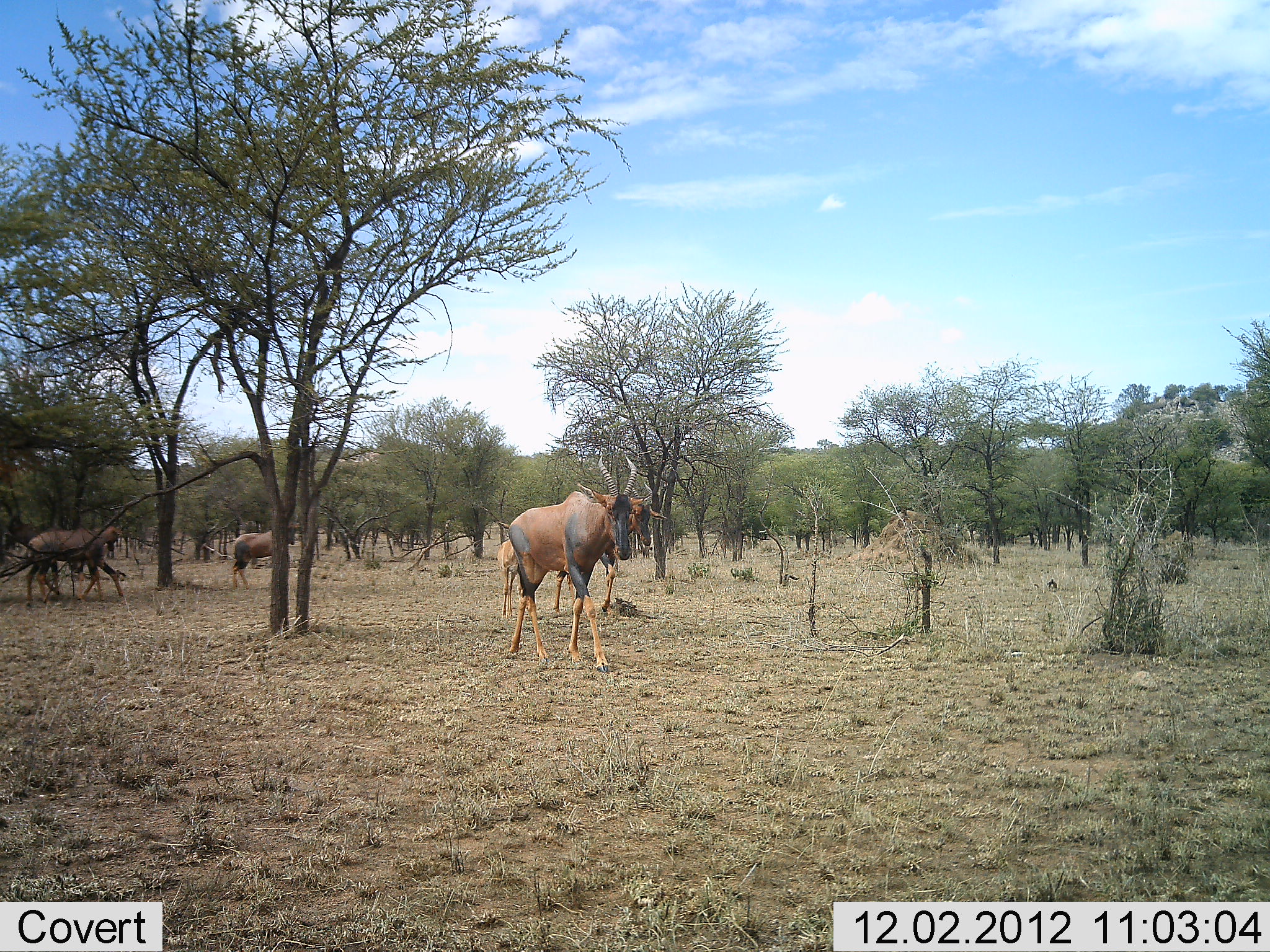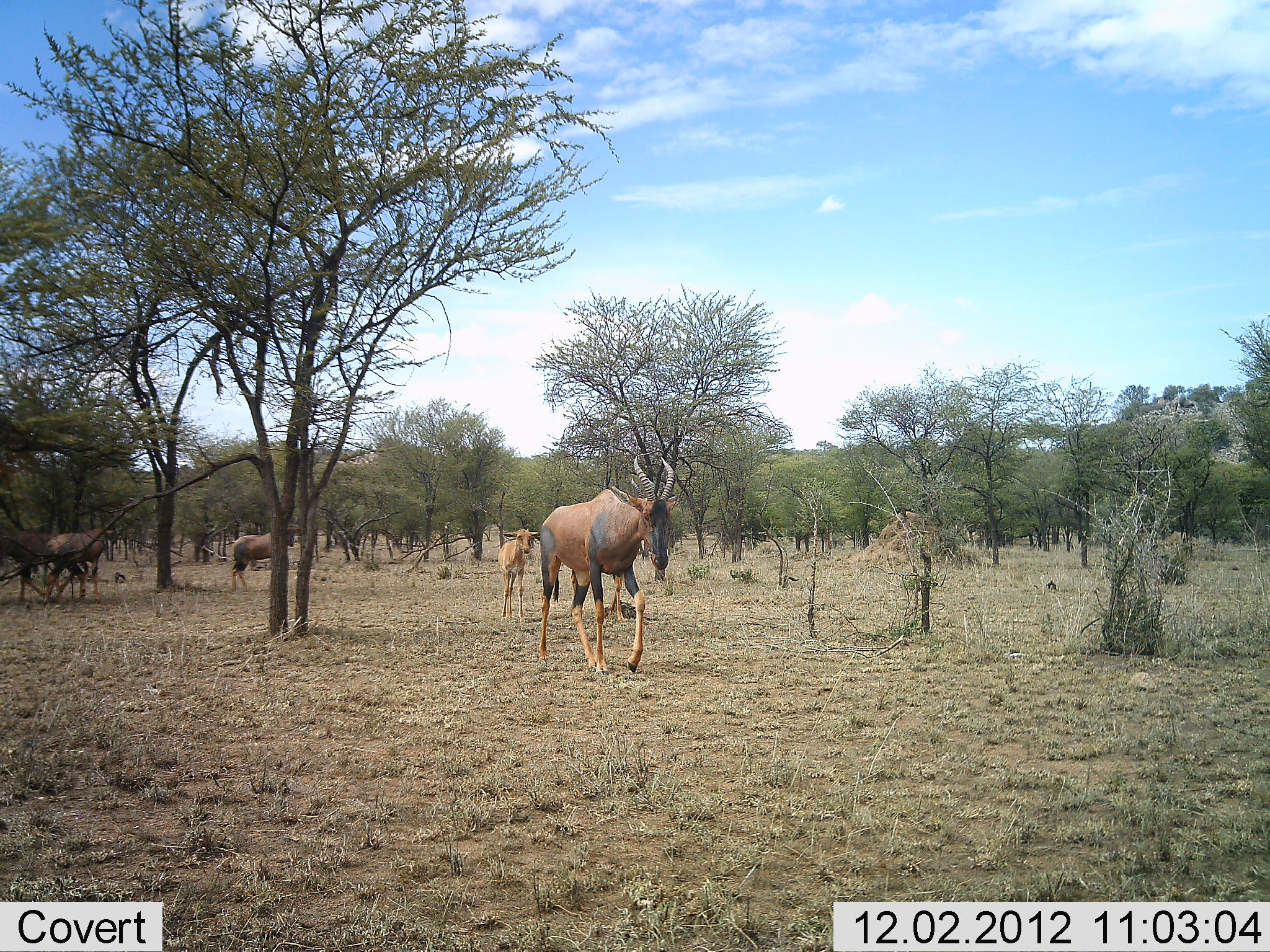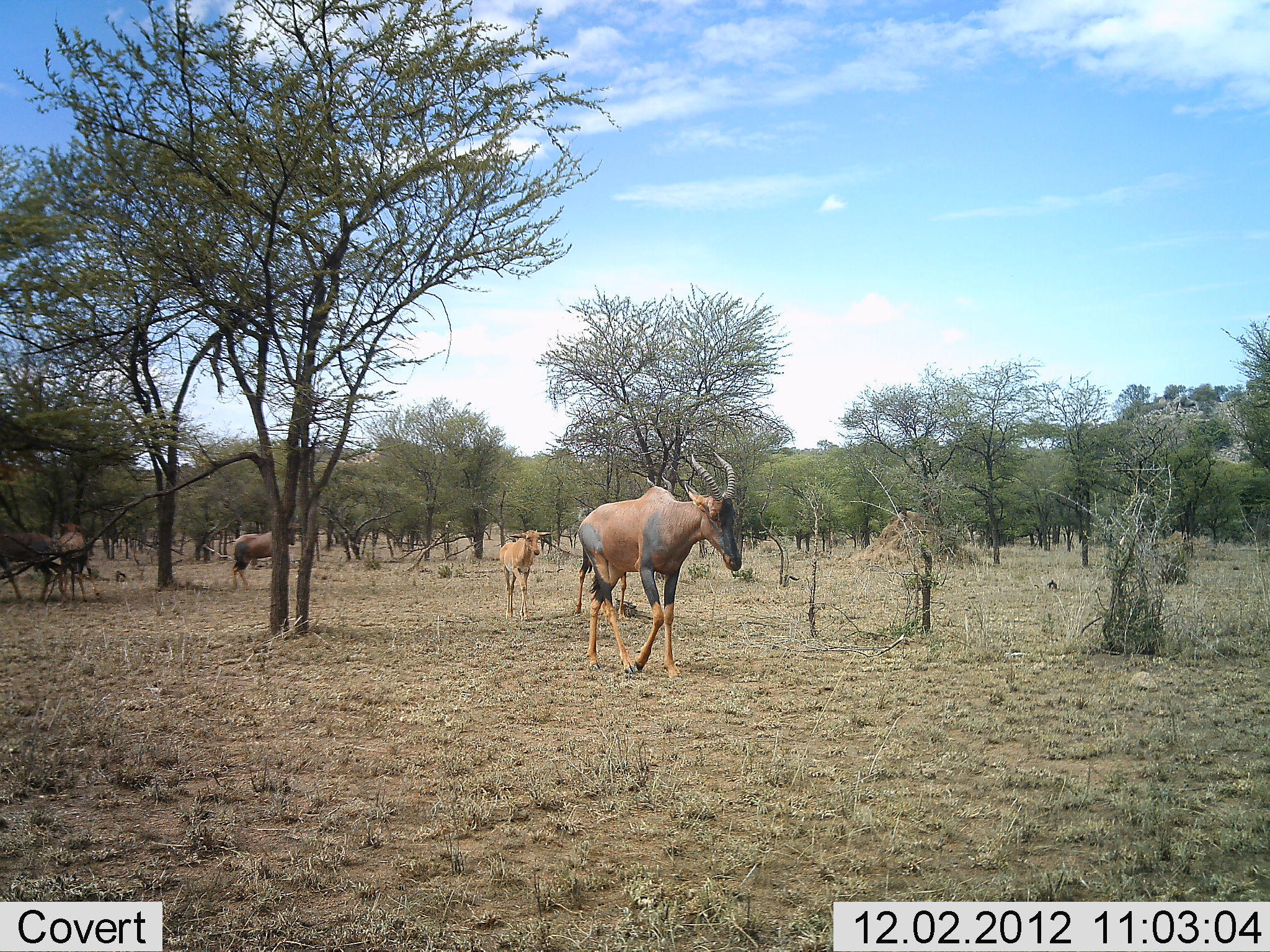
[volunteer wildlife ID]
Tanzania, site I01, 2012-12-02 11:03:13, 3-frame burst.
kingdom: Animalia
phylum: Chordata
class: Mammalia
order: Artiodactyla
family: Bovidae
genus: Damaliscus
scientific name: Damaliscus lunatus jimela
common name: topi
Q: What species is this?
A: Topi (Damaliscus lunatus jimela).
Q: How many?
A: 5.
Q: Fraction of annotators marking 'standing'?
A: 43%.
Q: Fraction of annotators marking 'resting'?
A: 0%.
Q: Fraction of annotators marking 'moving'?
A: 100%.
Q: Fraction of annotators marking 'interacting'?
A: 0%.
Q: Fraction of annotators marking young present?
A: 91%.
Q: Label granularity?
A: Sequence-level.